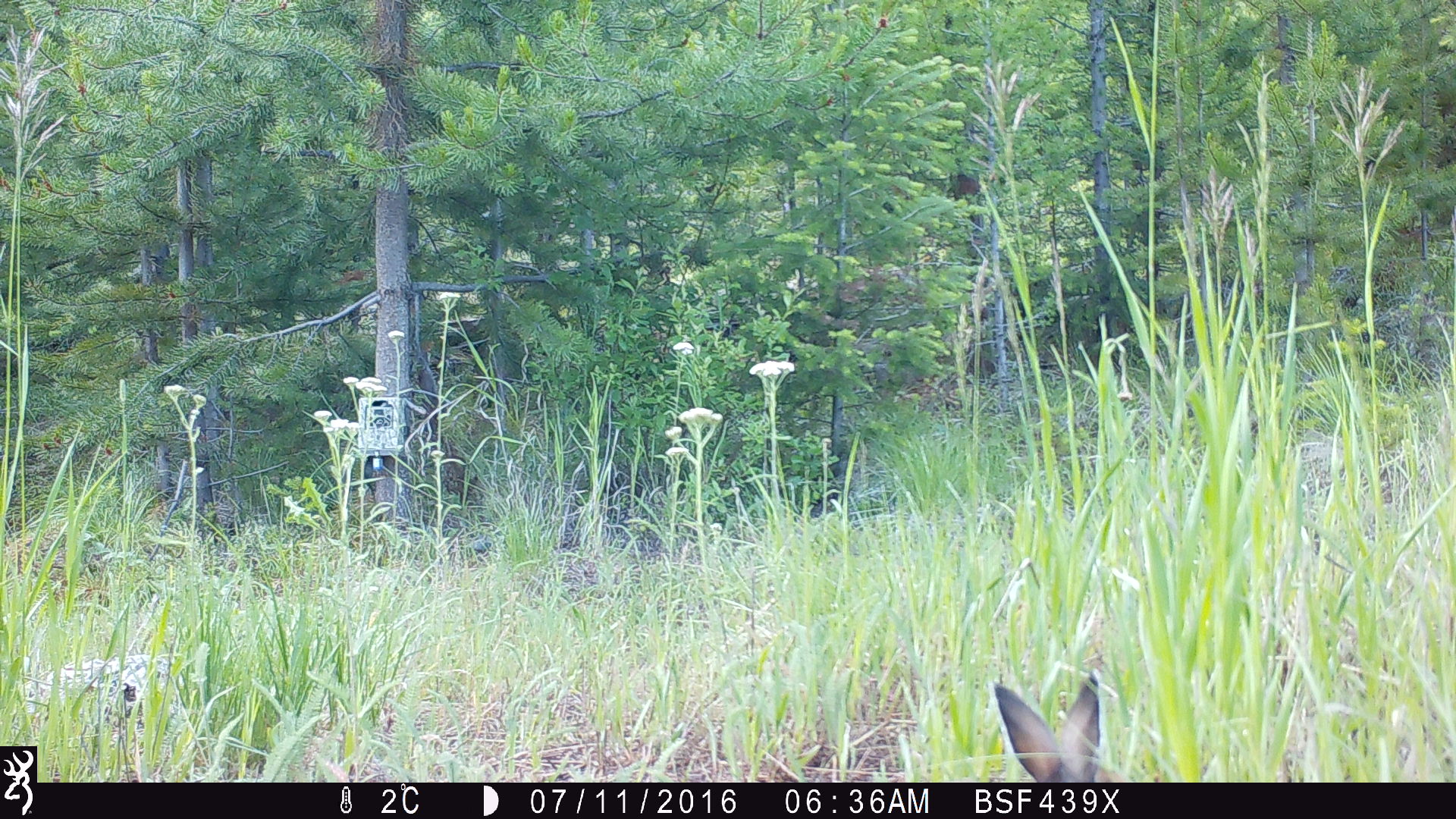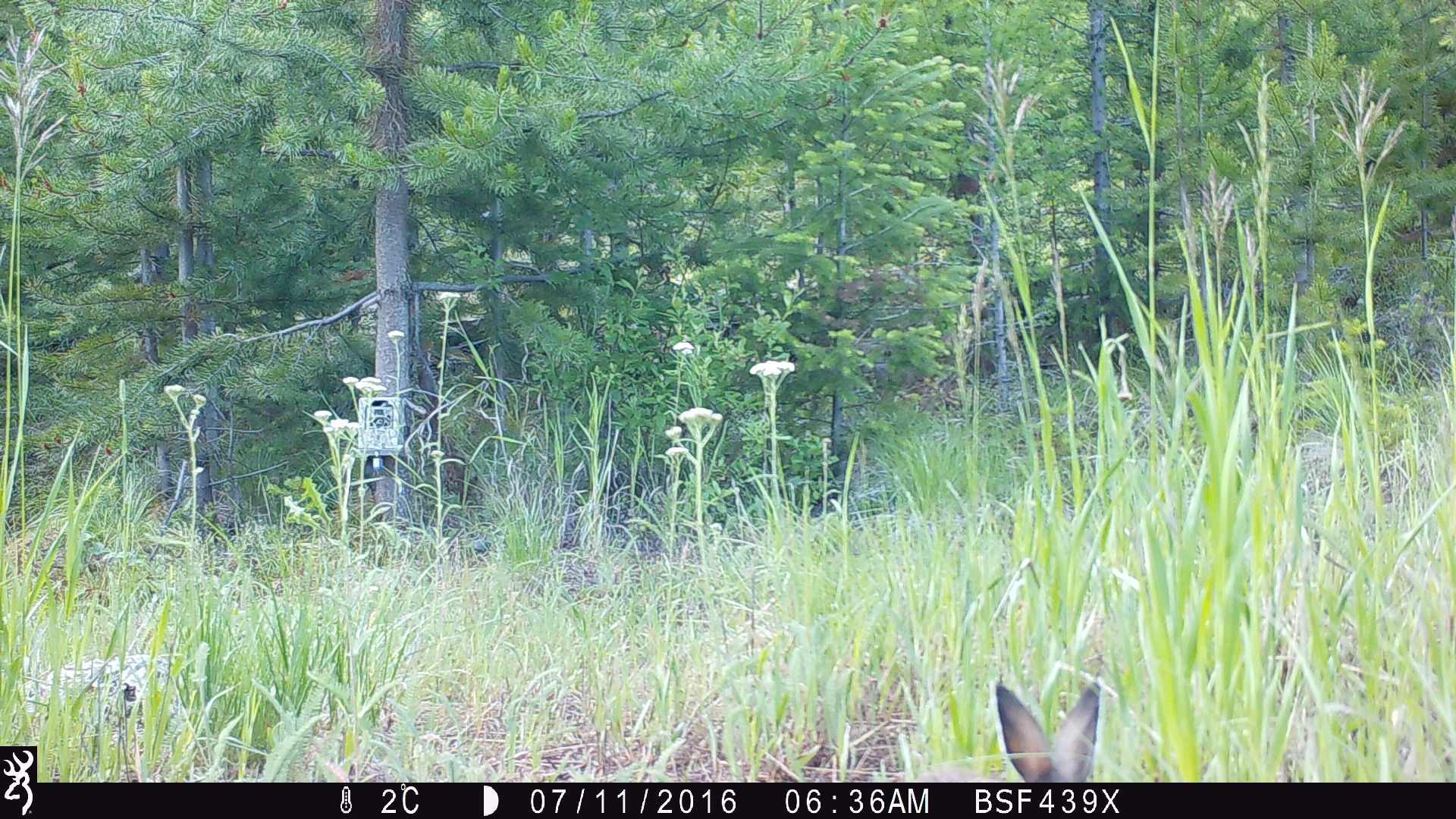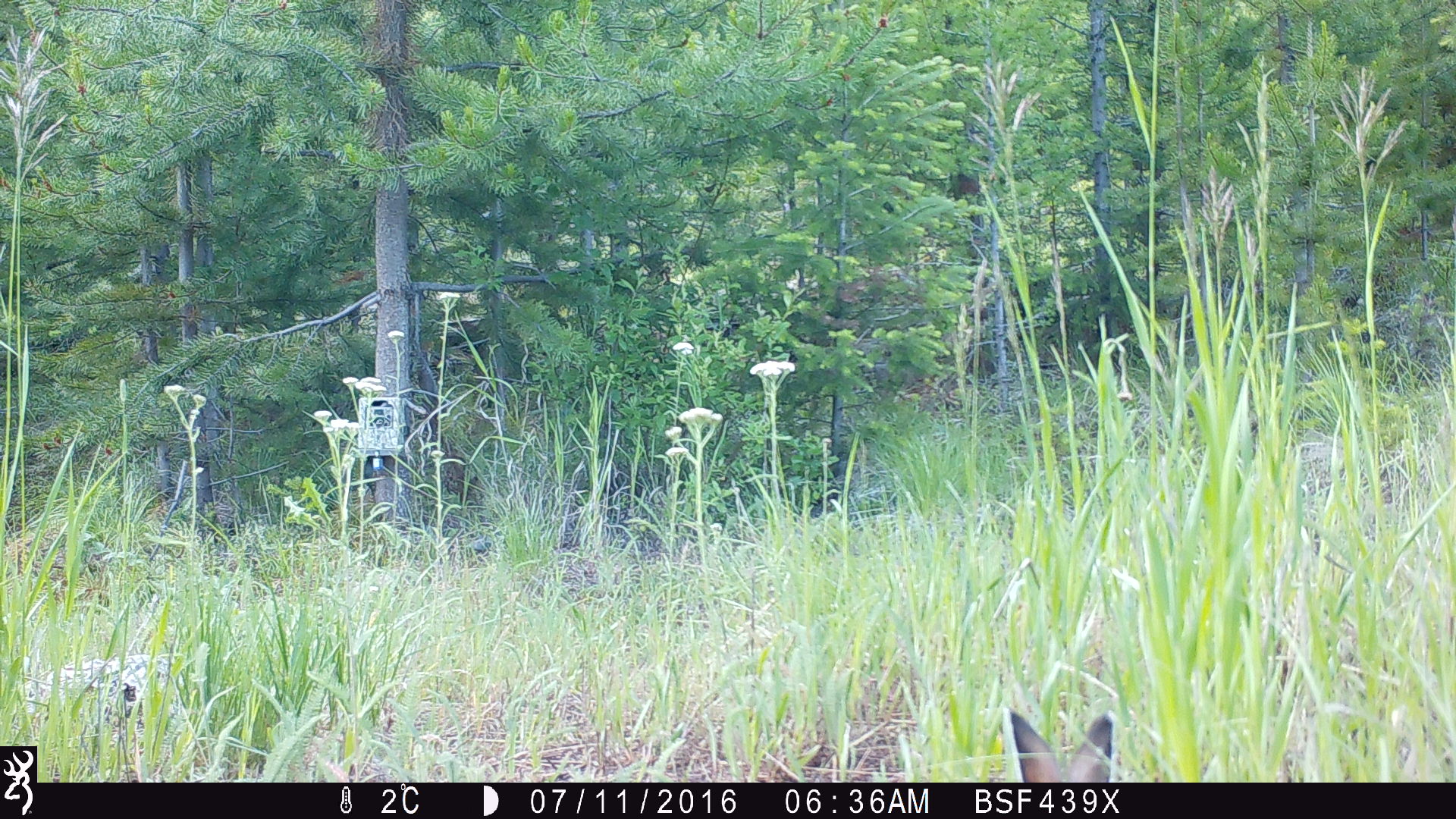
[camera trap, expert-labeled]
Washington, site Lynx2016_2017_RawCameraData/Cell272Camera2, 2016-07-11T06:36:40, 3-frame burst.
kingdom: Animalia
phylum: Chordata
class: Mammalia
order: Lagomorpha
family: Leporidae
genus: Lepus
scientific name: Lepus americanus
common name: snowshoe hare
Lepus americanus (snowshoe hare). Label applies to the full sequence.